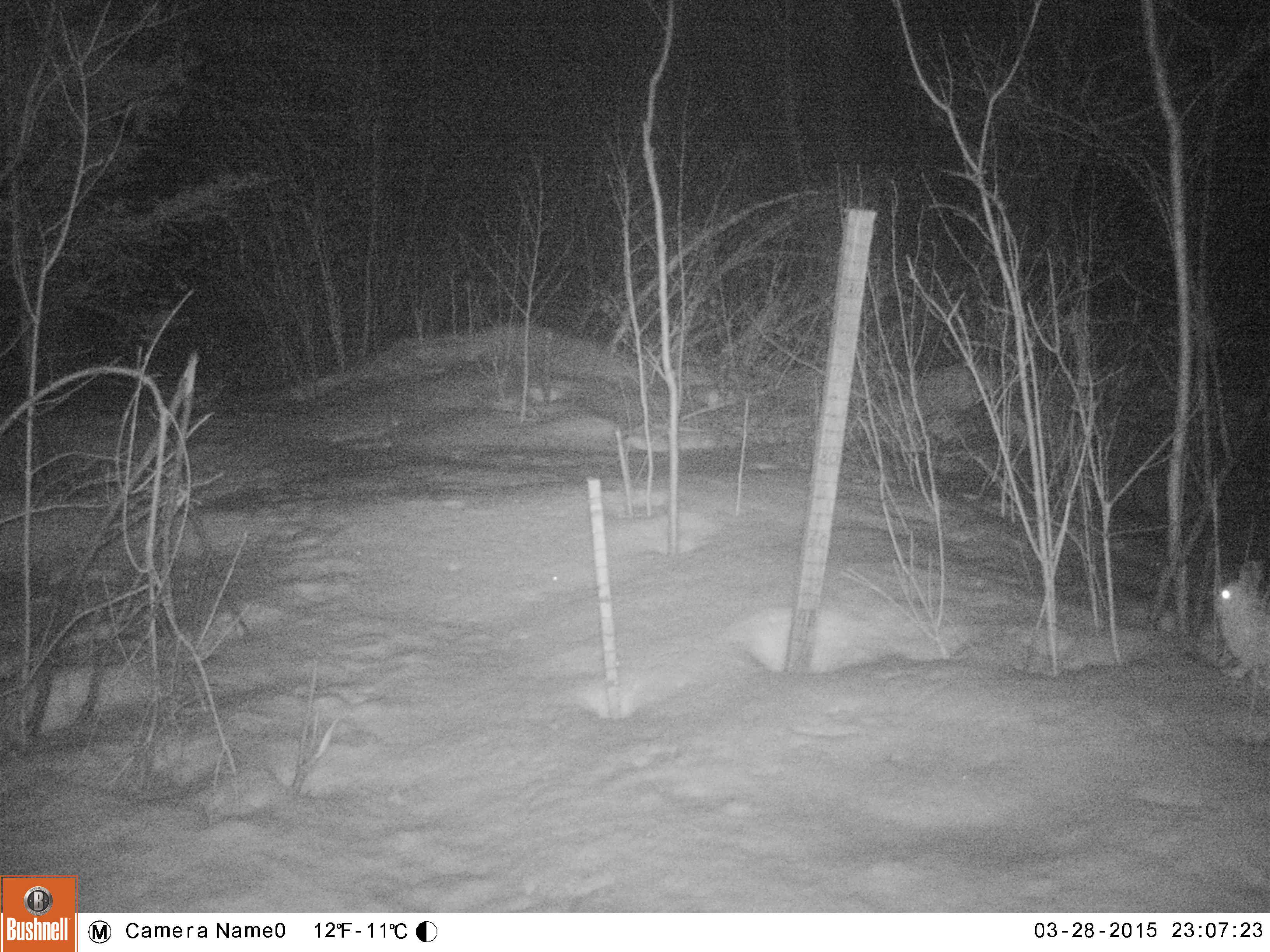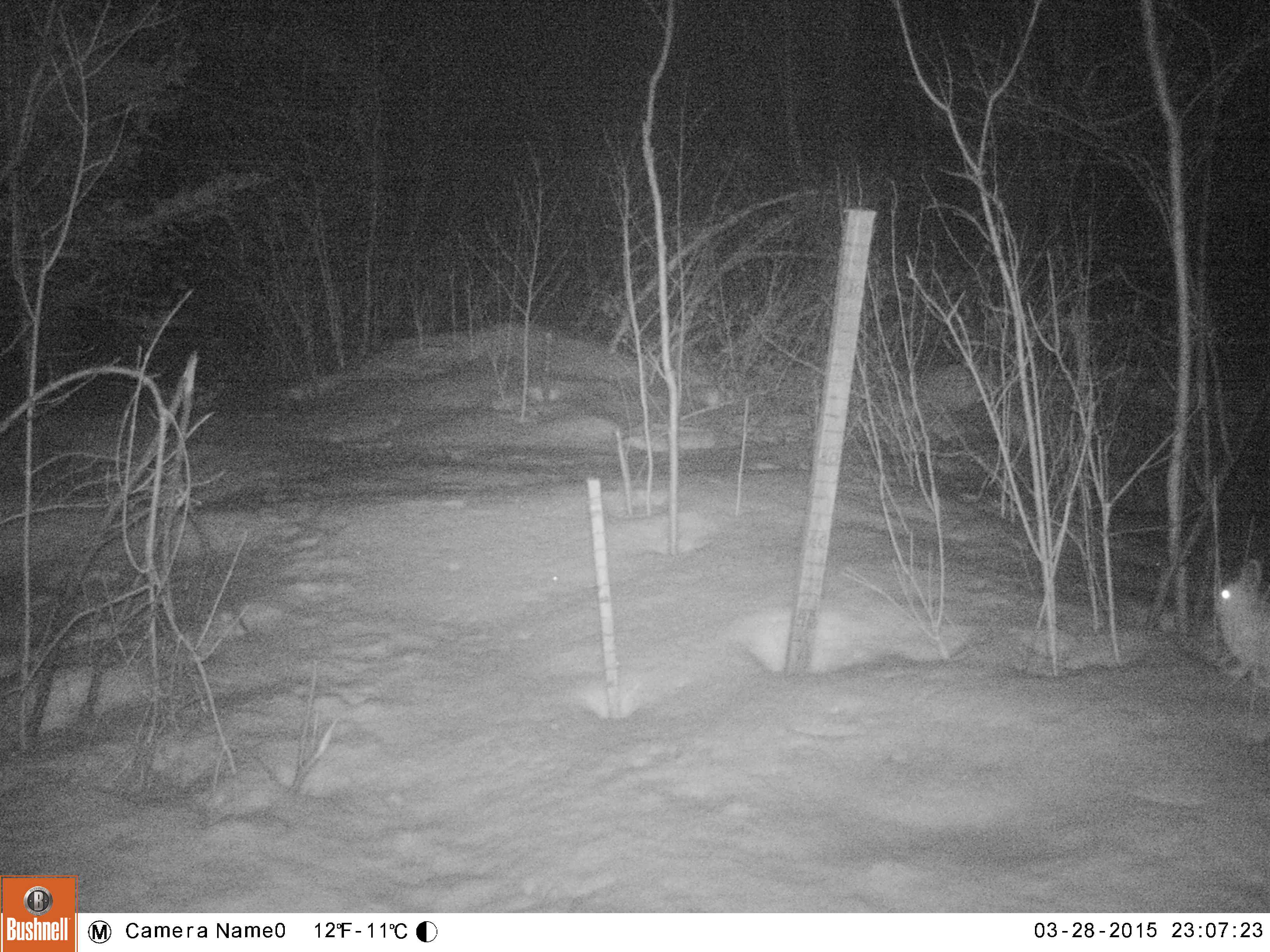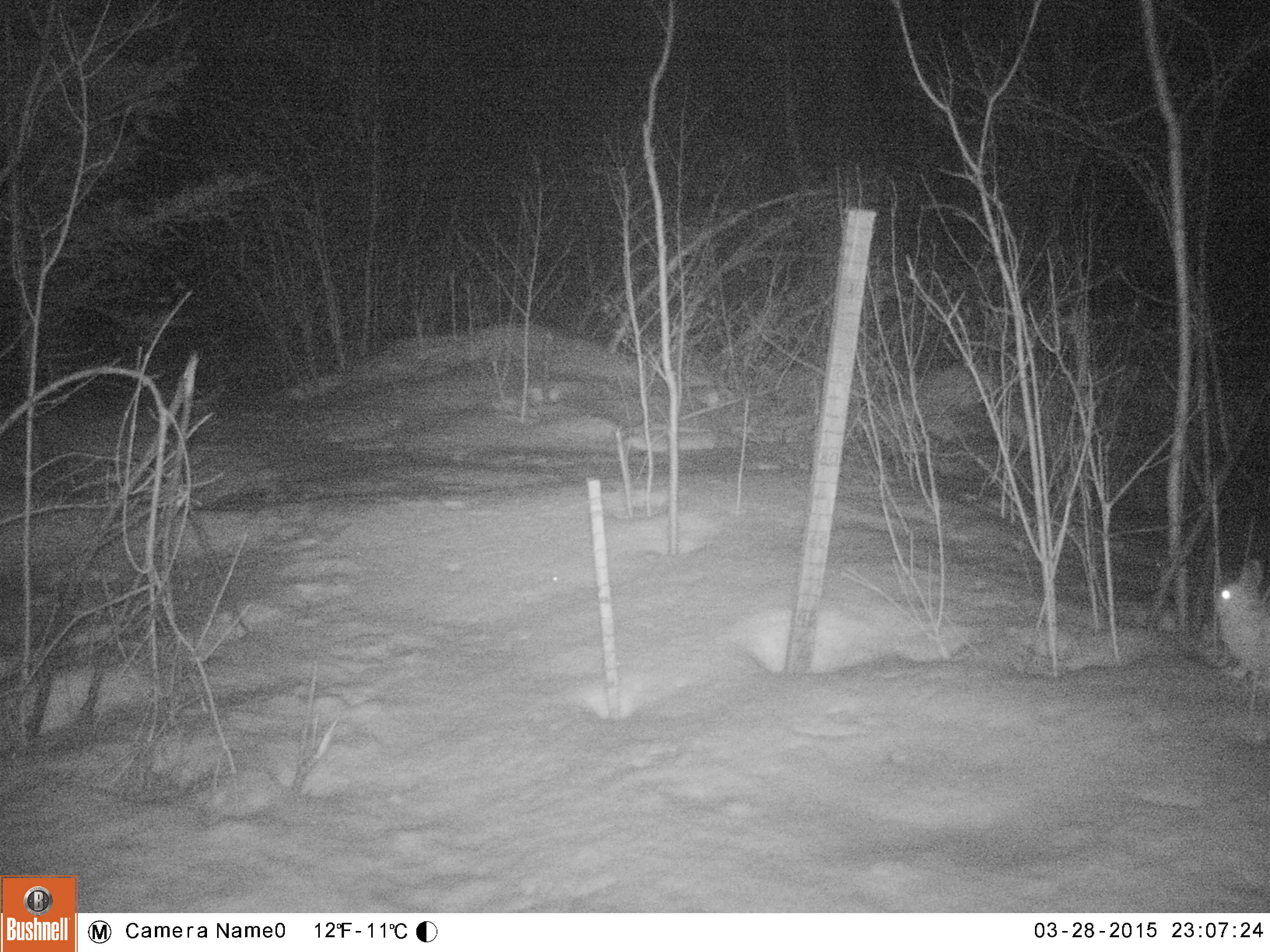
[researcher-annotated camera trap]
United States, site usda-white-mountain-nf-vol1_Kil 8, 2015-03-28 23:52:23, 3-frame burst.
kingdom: Animalia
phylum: Chordata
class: Mammalia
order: Lagomorpha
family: Leporidae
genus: Lepus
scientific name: Lepus americanus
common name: snowshoe hare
Snowshoe hare (Lepus americanus).